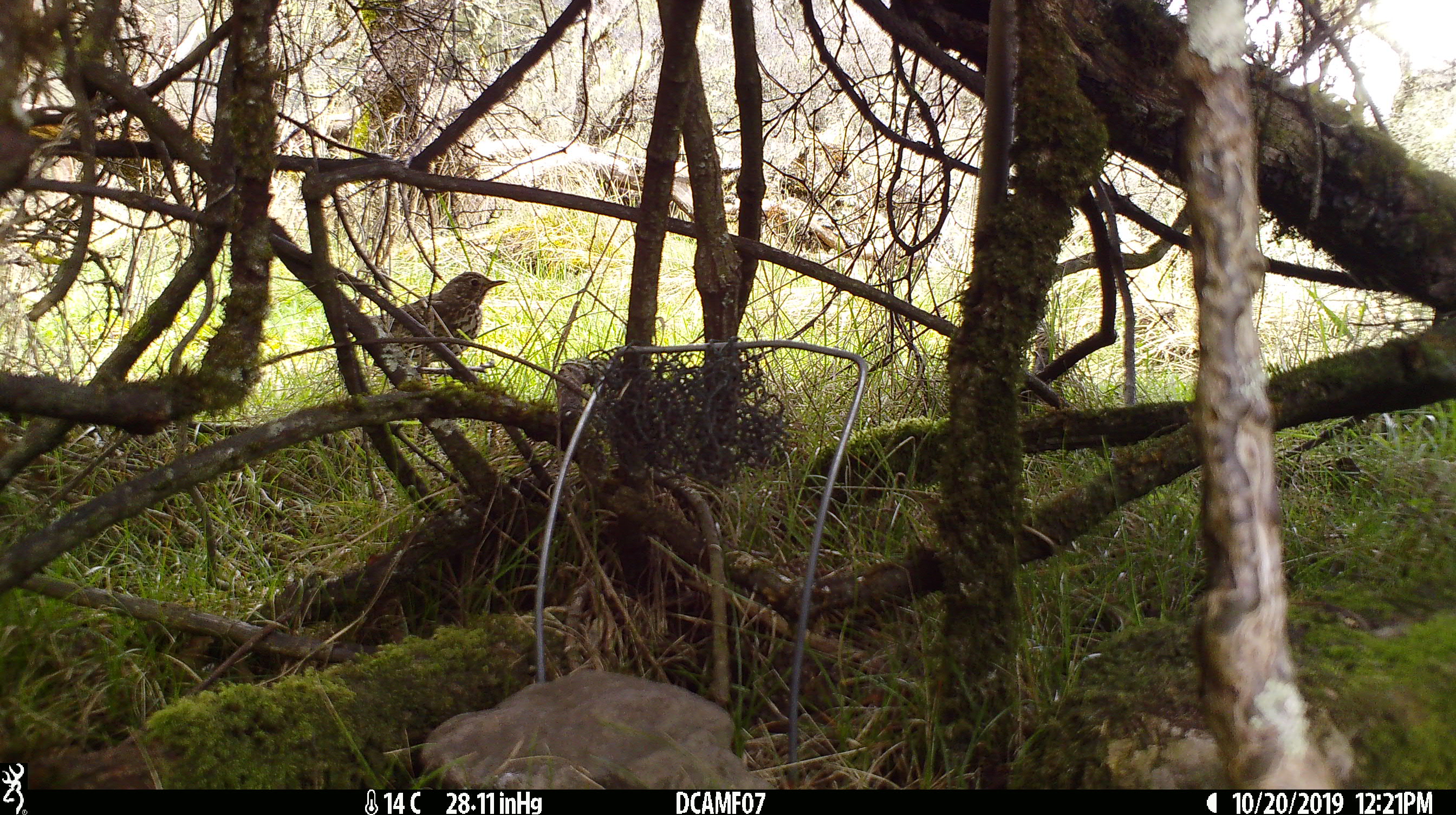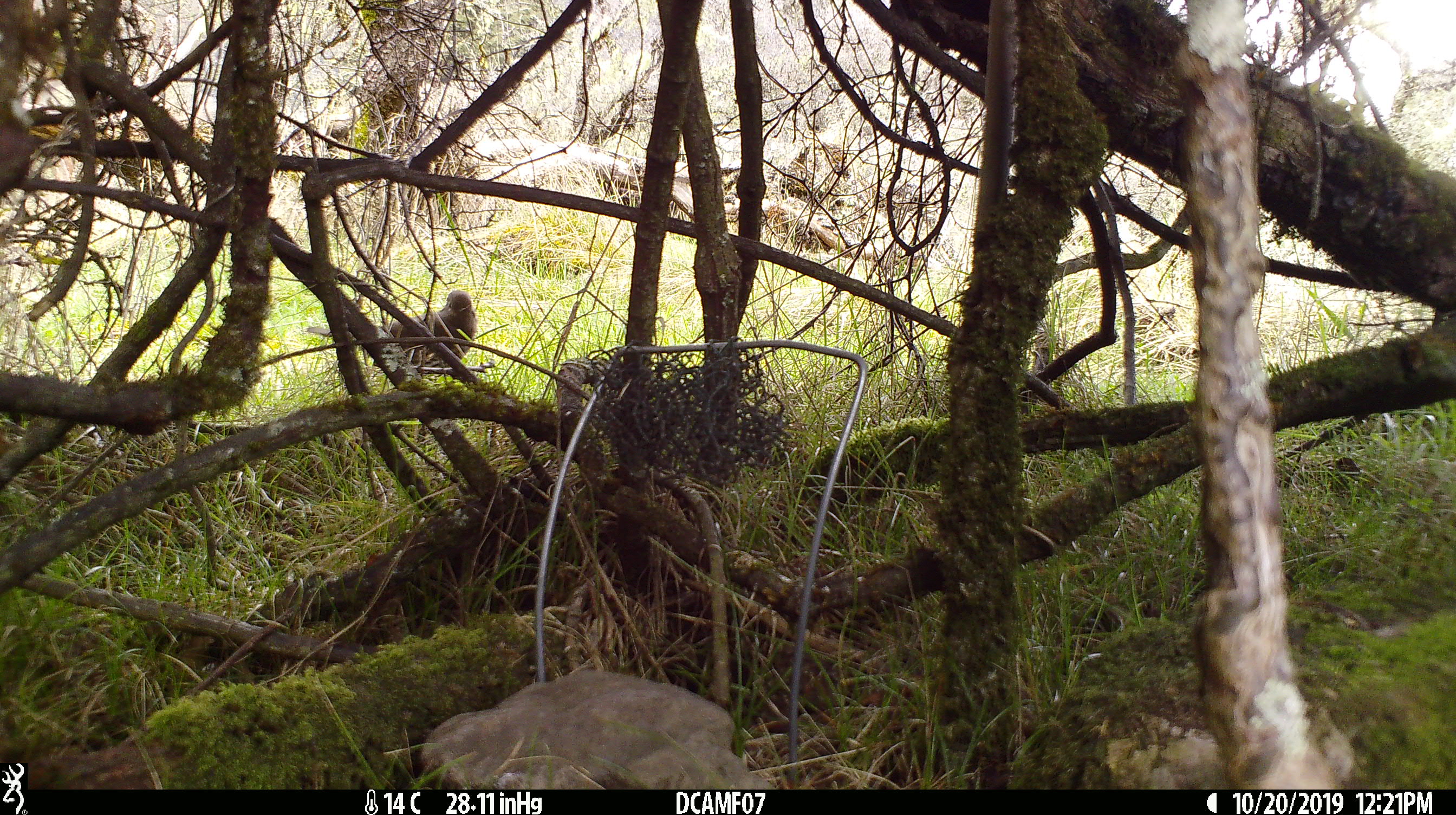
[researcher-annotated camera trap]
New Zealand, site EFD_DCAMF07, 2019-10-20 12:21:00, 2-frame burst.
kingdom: Animalia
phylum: Chordata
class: Aves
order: Passeriformes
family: Turdidae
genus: Turdus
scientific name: Turdus philomelos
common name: song thrush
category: thrush